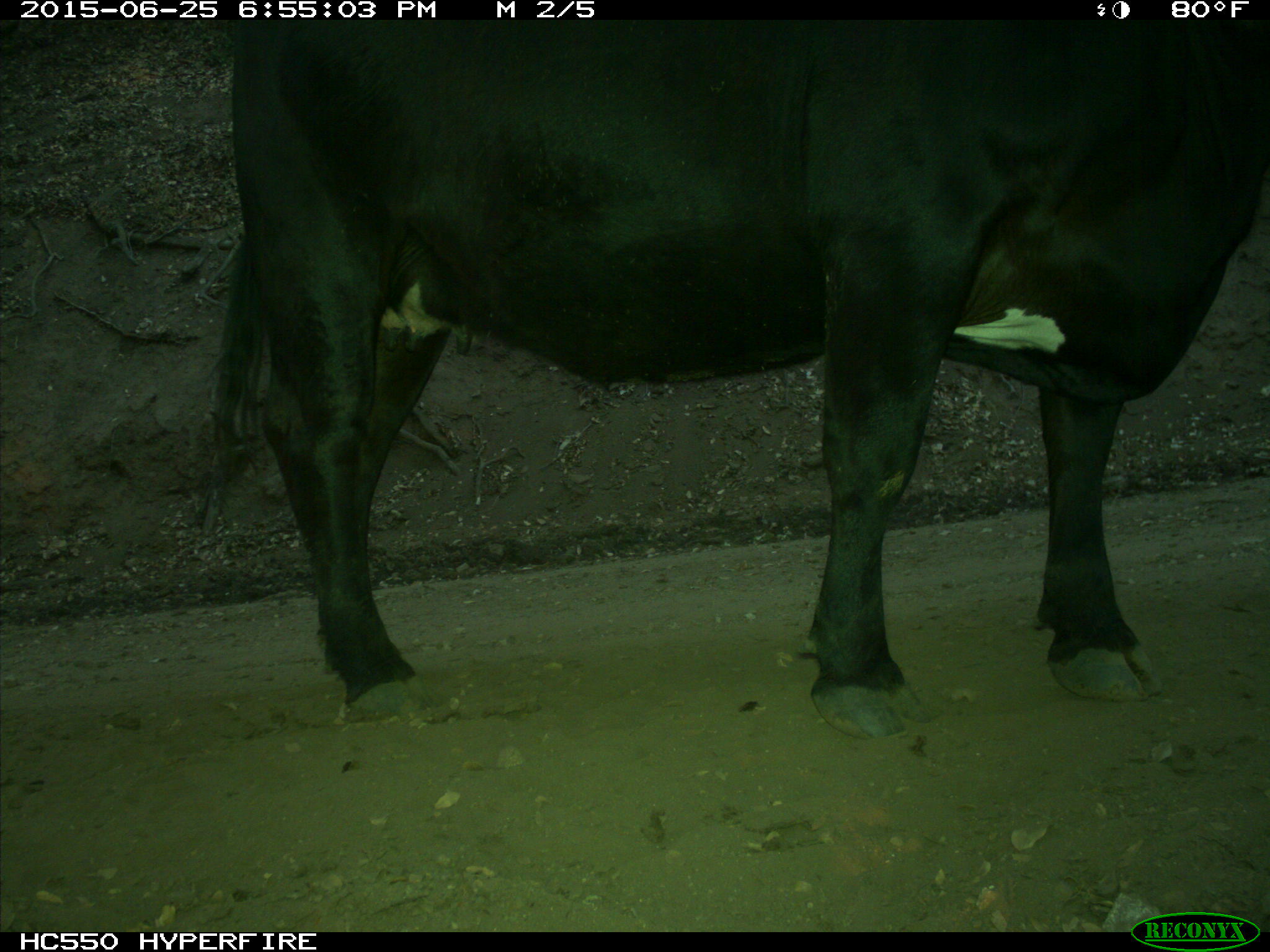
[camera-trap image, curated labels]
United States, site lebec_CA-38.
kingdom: Animalia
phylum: Chordata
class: Mammalia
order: Artiodactyla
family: Bovidae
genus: Bos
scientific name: Bos taurus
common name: domestic cow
Bos taurus (domestic cow).